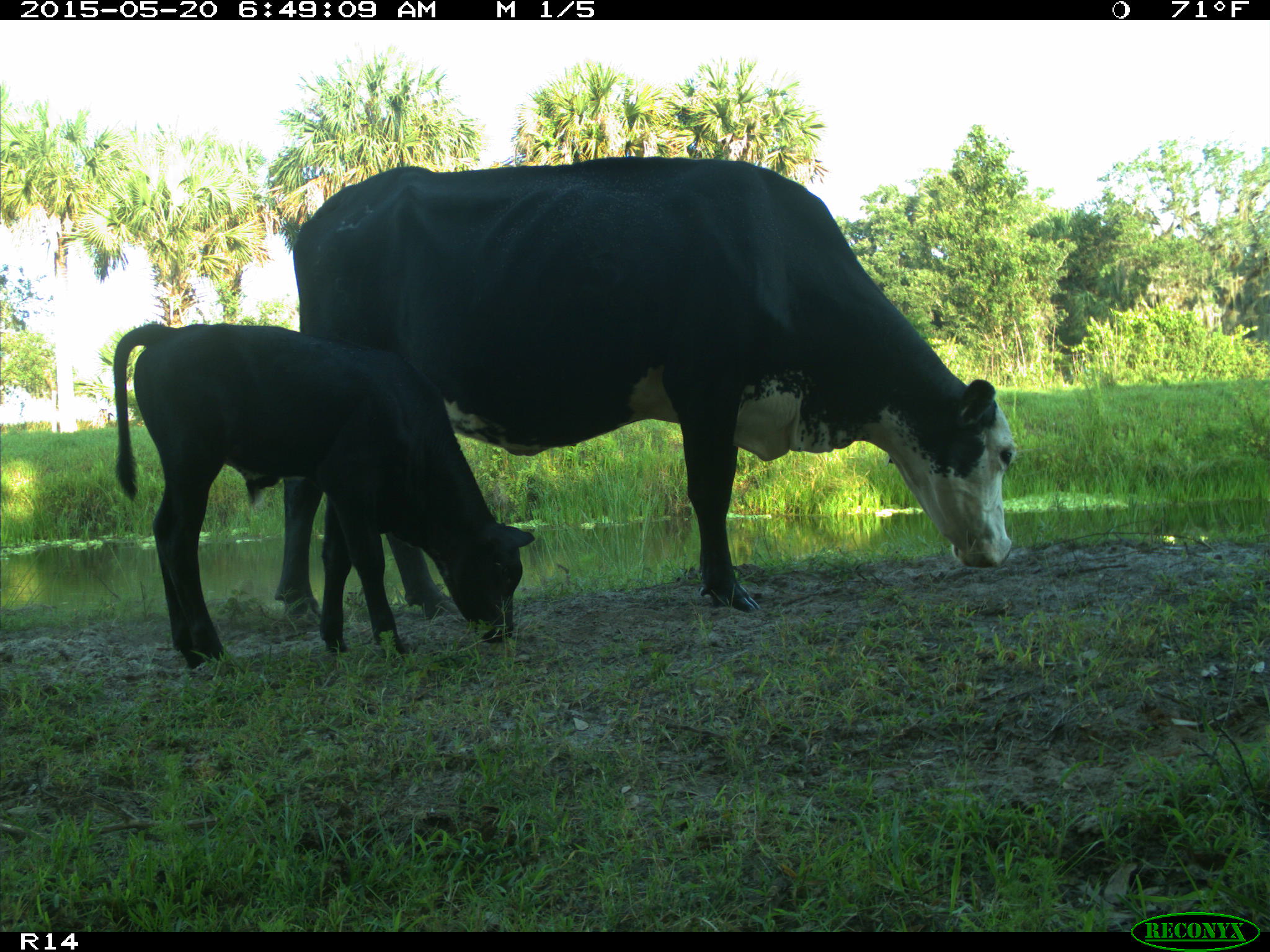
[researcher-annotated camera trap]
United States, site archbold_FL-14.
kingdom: Animalia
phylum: Chordata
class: Mammalia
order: Artiodactyla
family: Bovidae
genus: Bos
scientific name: Bos taurus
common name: domestic cow